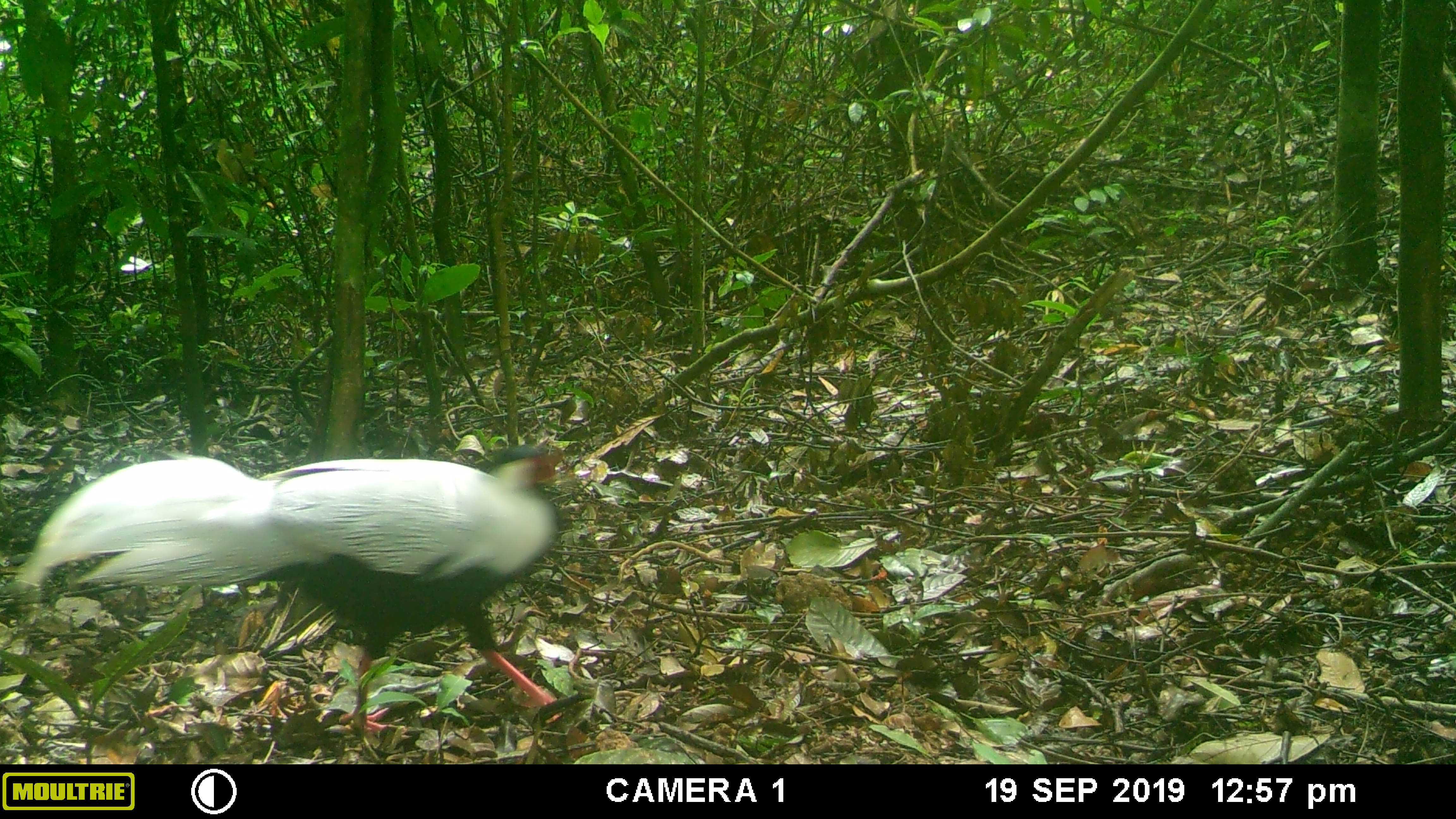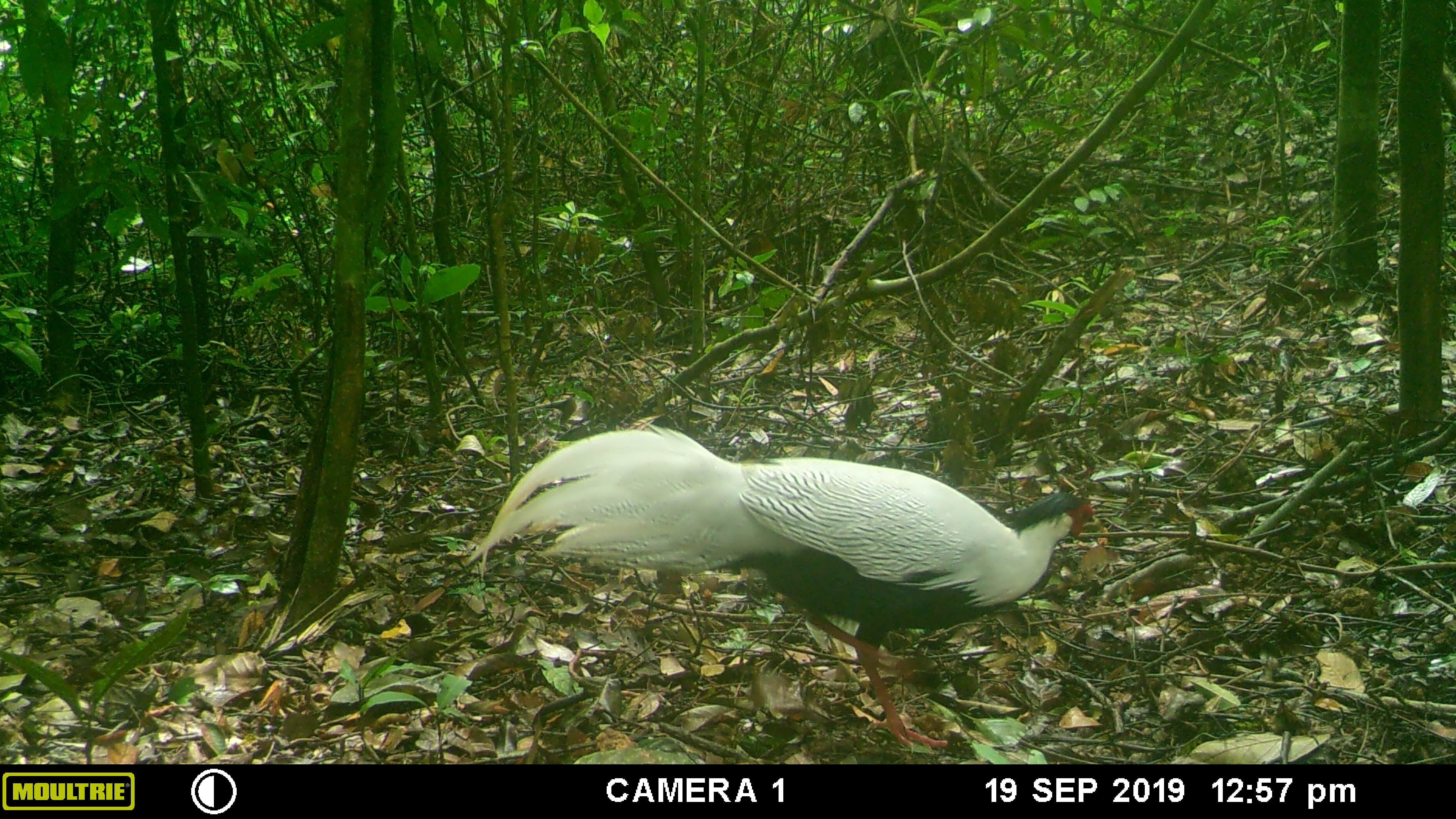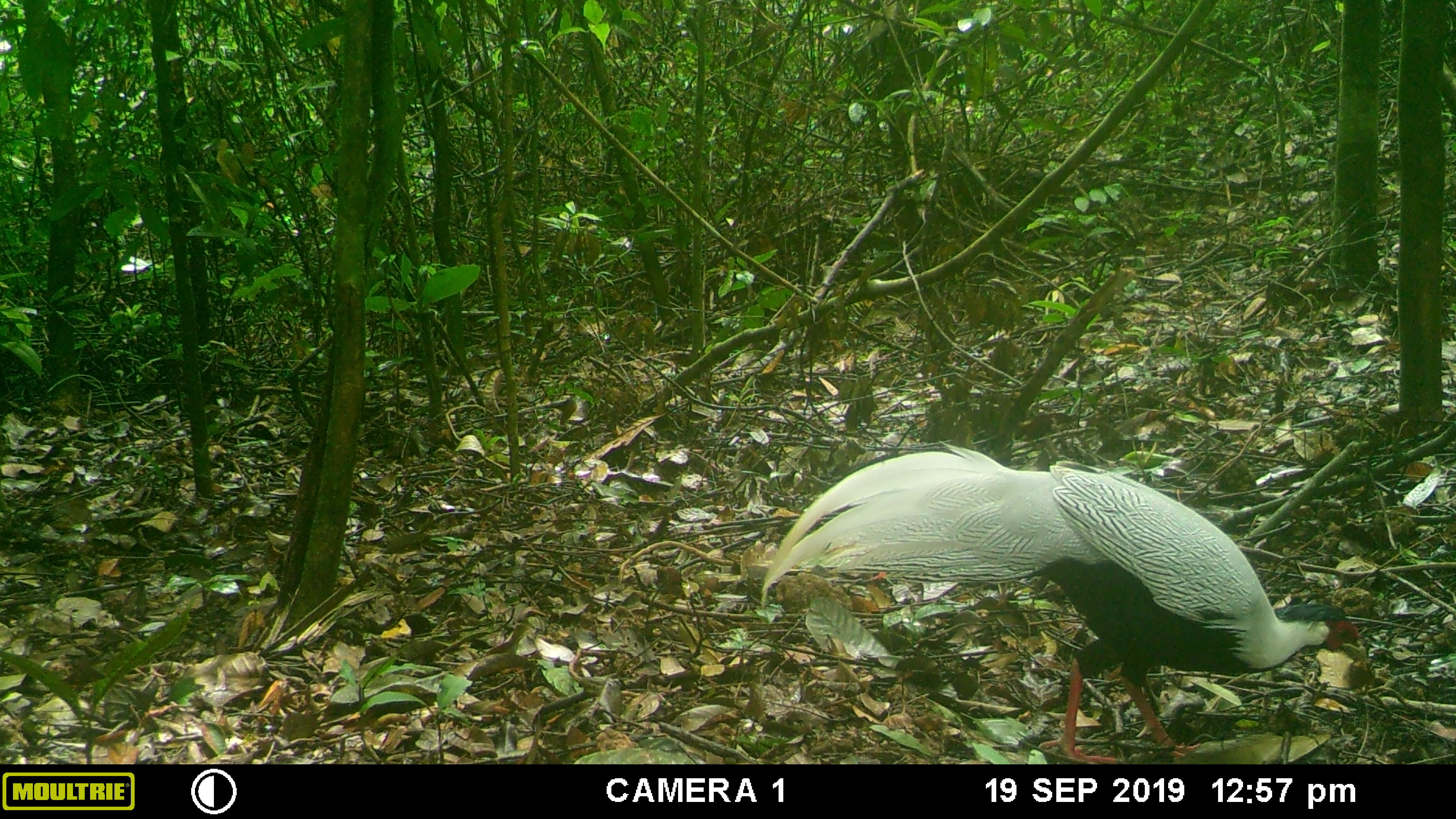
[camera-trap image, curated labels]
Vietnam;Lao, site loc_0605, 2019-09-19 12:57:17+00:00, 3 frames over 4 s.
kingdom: Animalia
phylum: Chordata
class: Aves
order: Galliformes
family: Phasianidae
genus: Lophura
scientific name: Lophura nycthemera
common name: silver pheasant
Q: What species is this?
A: Silver pheasant (Lophura nycthemera).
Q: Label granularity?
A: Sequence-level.